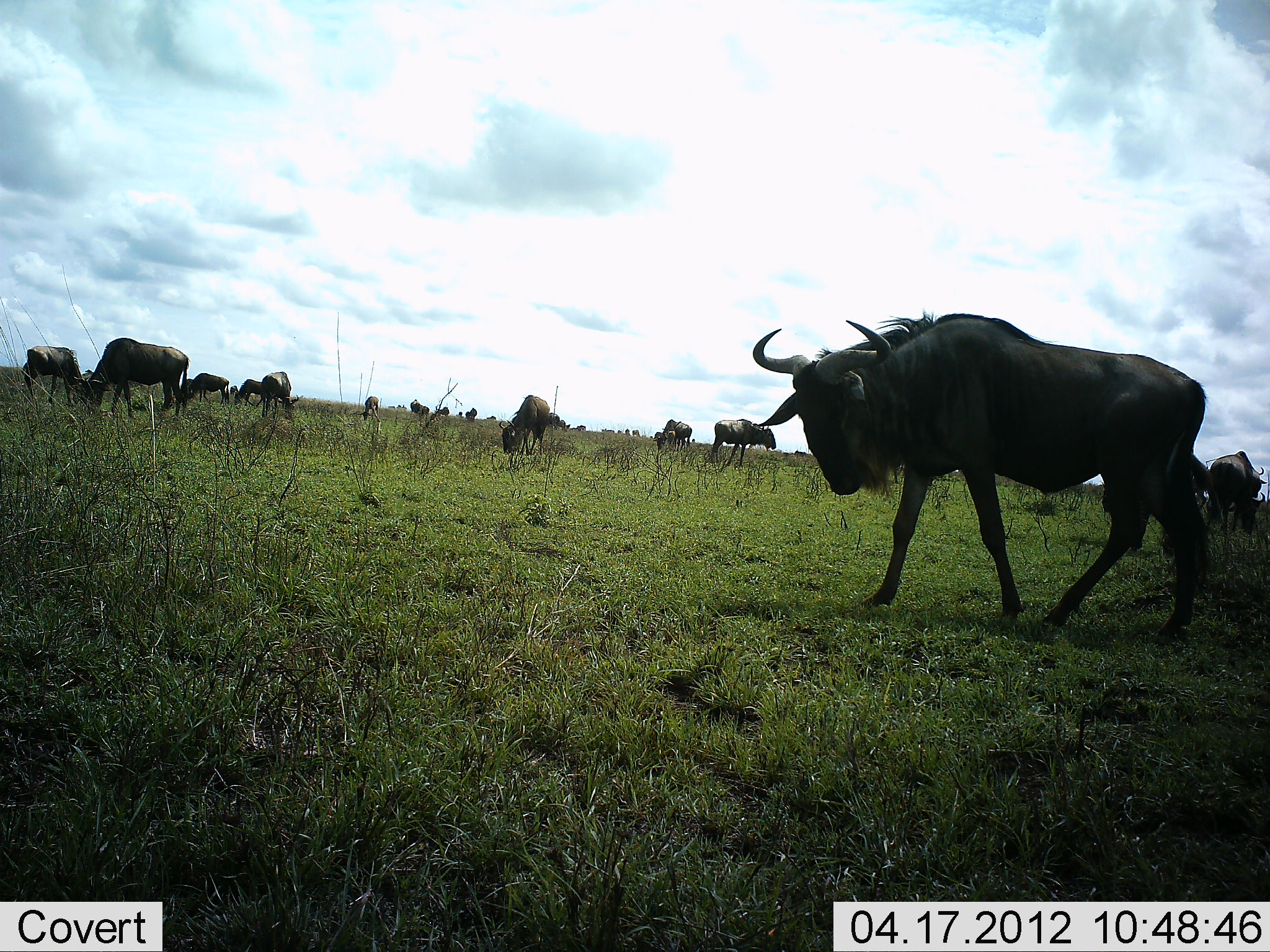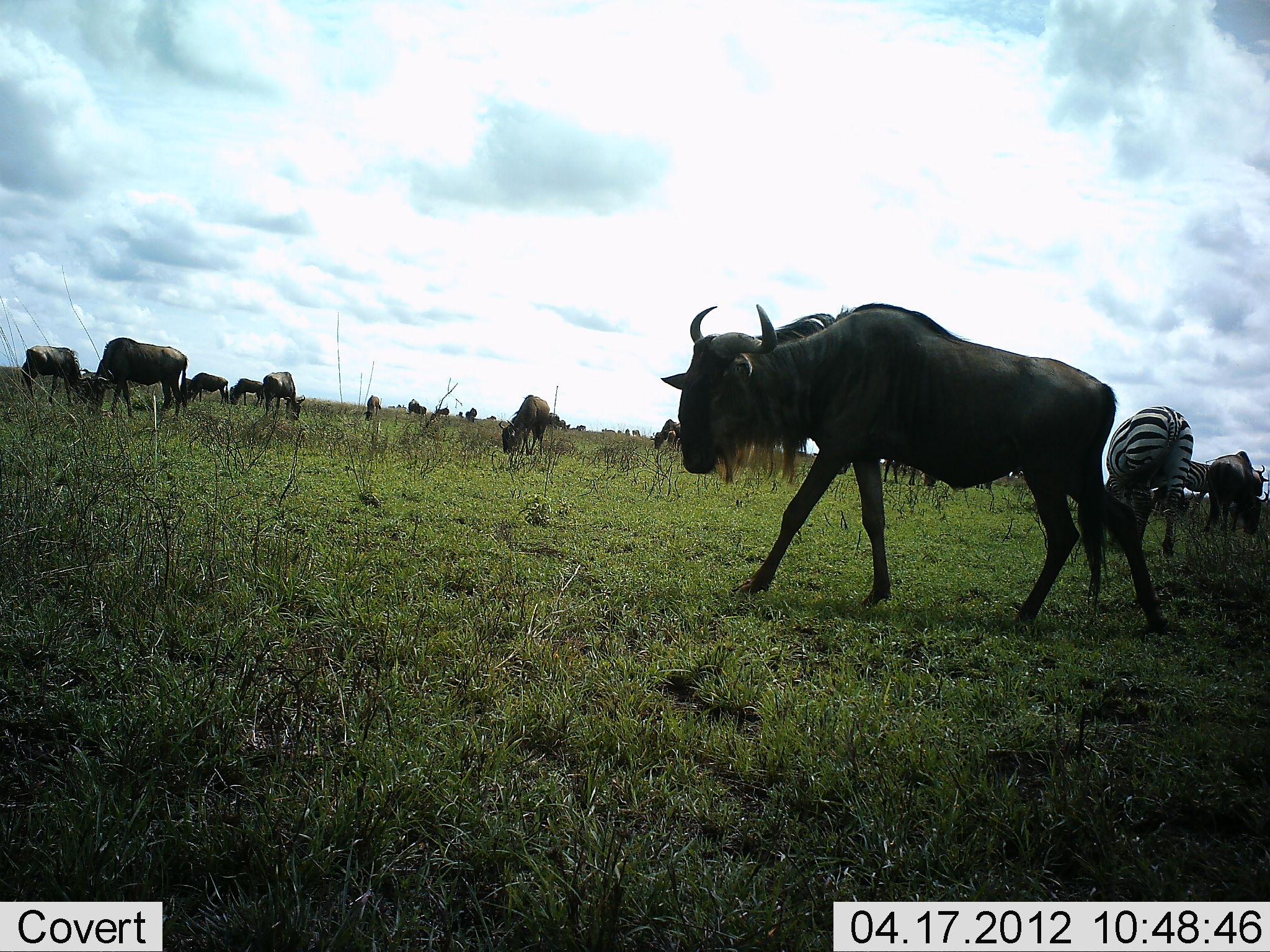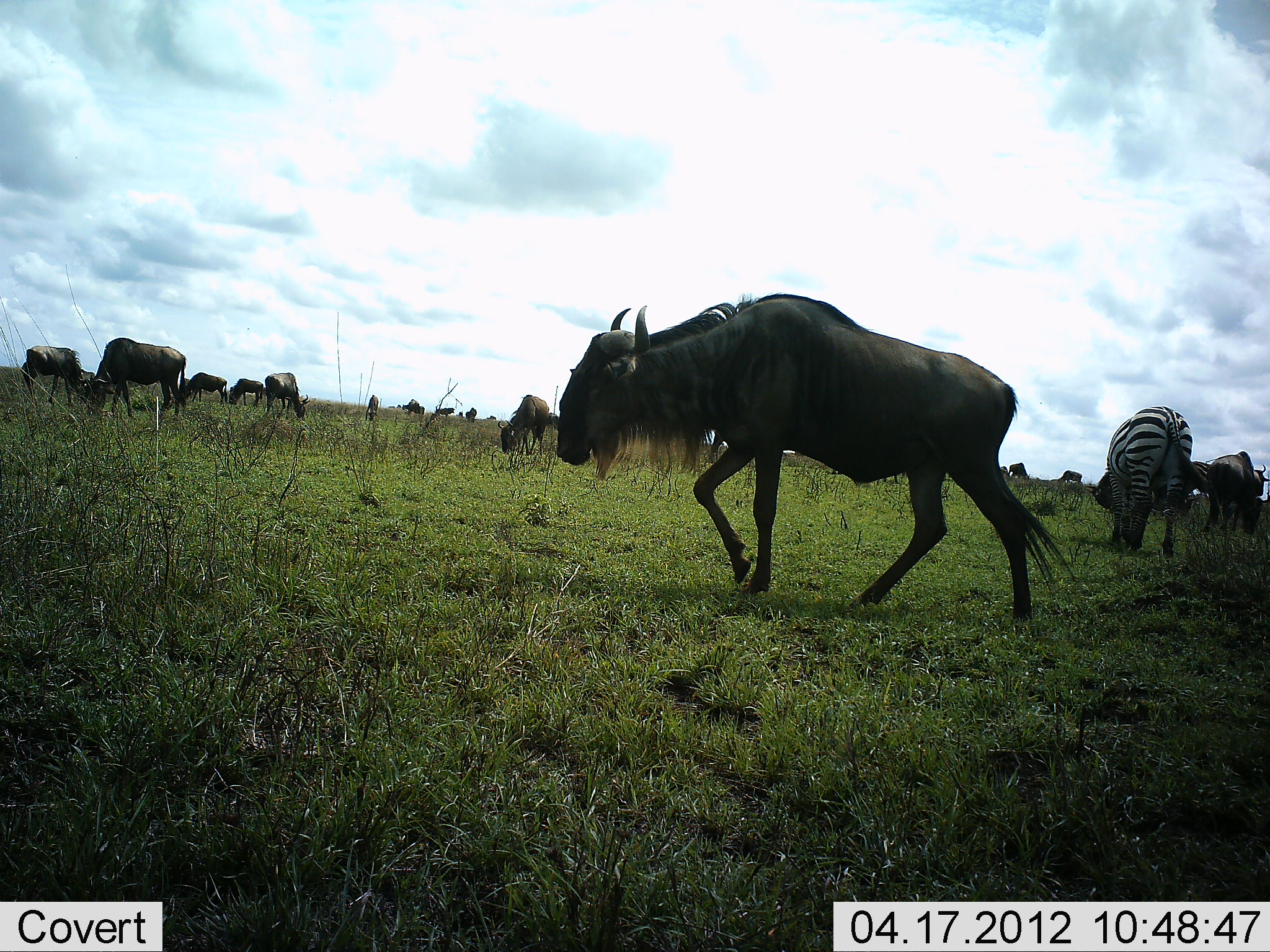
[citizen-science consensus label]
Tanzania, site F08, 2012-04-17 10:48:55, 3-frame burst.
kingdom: Animalia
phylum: Chordata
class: Mammalia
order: Artiodactyla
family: Bovidae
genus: Connochaetes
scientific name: Connochaetes taurinus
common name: blue wildebeest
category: wildebeest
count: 11-50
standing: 67%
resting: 0%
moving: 62%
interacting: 0%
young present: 5%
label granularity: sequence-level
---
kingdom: Animalia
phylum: Chordata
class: Mammalia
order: Perissodactyla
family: Equidae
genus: Equus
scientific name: Equus quagga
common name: plains zebra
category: zebra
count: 2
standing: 22%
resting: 0%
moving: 11%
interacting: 0%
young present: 0%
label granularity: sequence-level